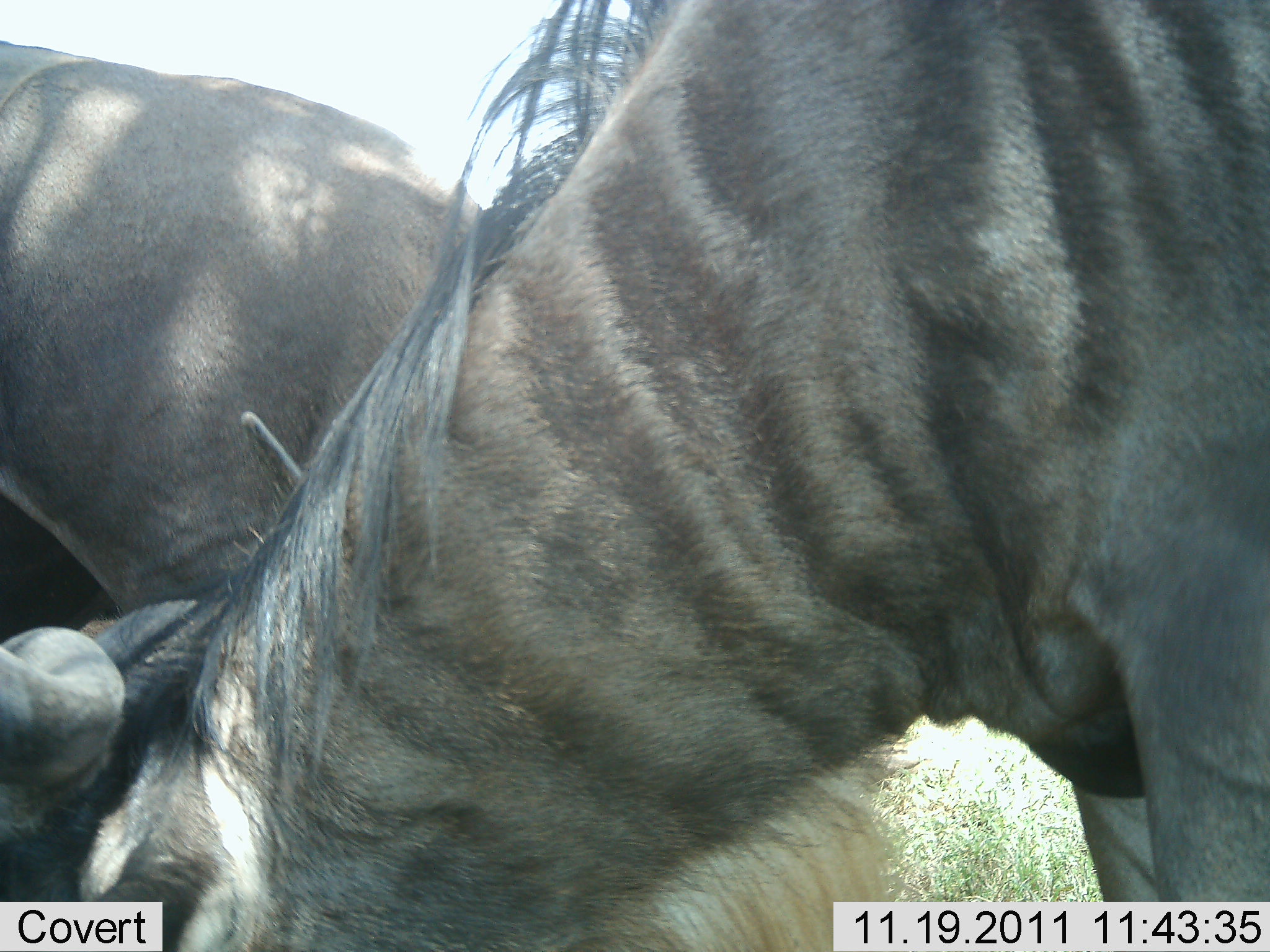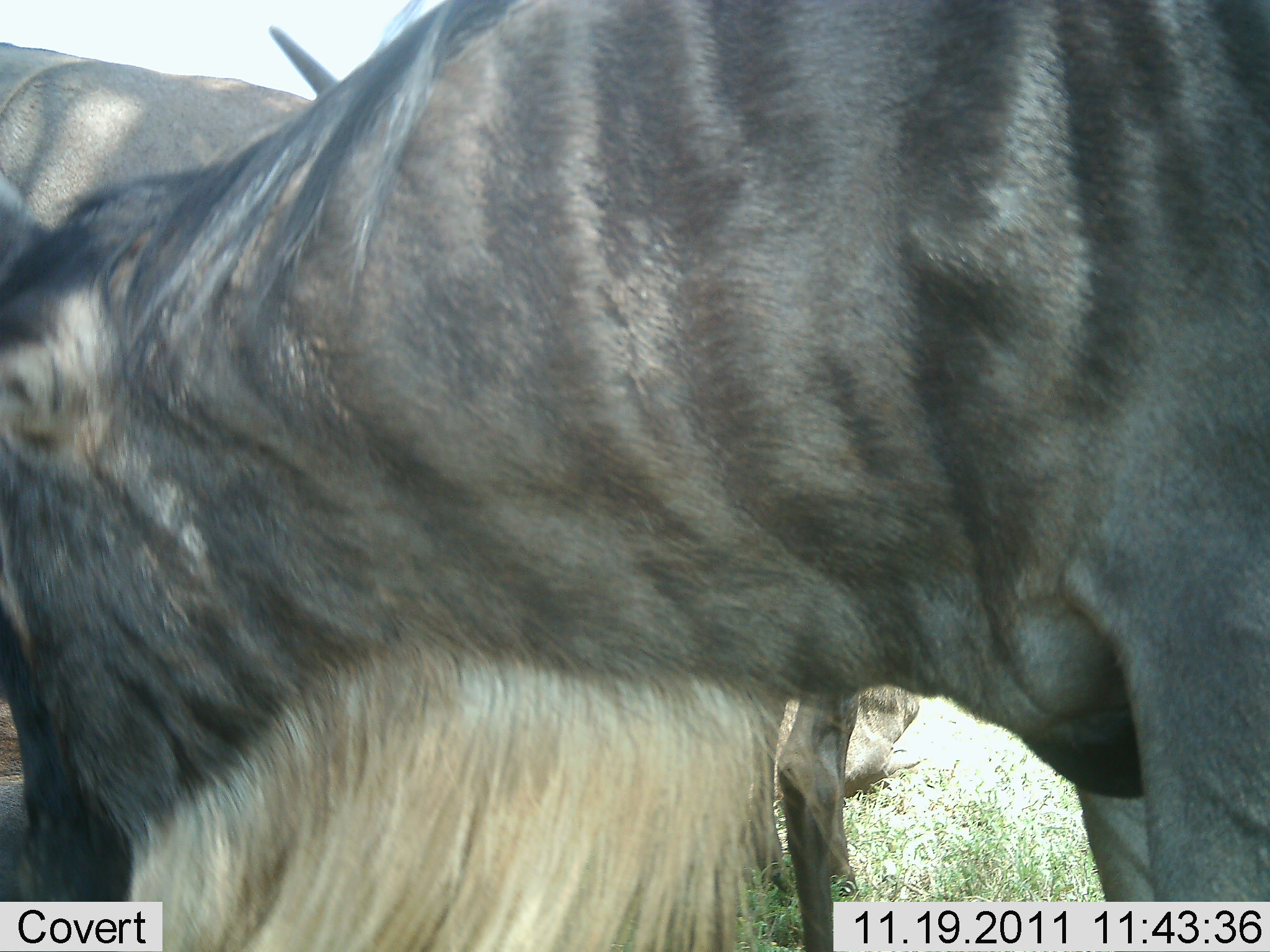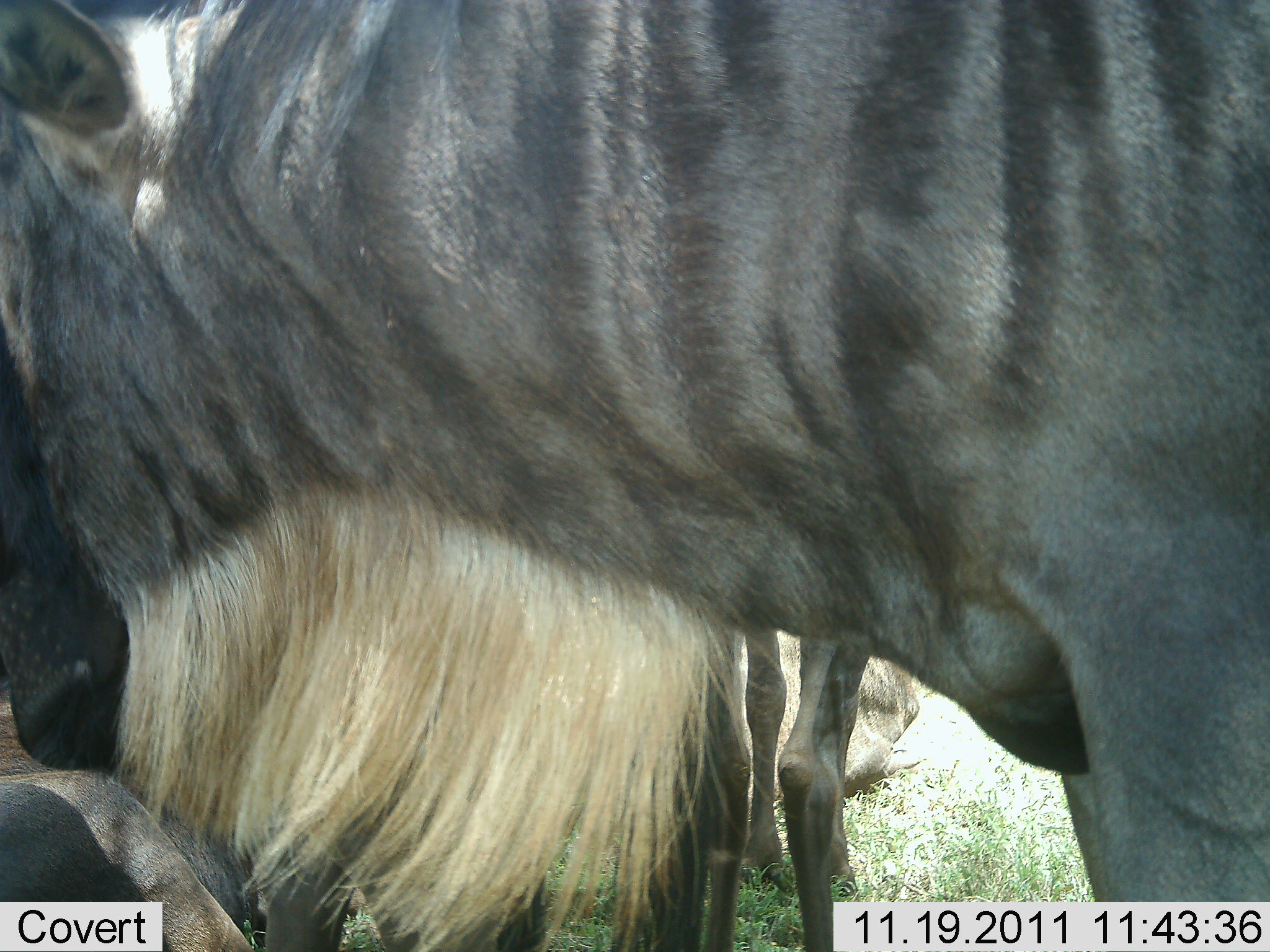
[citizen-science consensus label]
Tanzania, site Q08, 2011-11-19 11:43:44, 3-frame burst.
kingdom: Animalia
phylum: Chordata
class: Mammalia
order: Artiodactyla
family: Bovidae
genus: Connochaetes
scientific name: Connochaetes taurinus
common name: blue wildebeest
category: wildebeest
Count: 3.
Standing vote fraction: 62%.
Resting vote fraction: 23%.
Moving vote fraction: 8%.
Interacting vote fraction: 0%.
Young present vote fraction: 0%.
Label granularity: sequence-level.